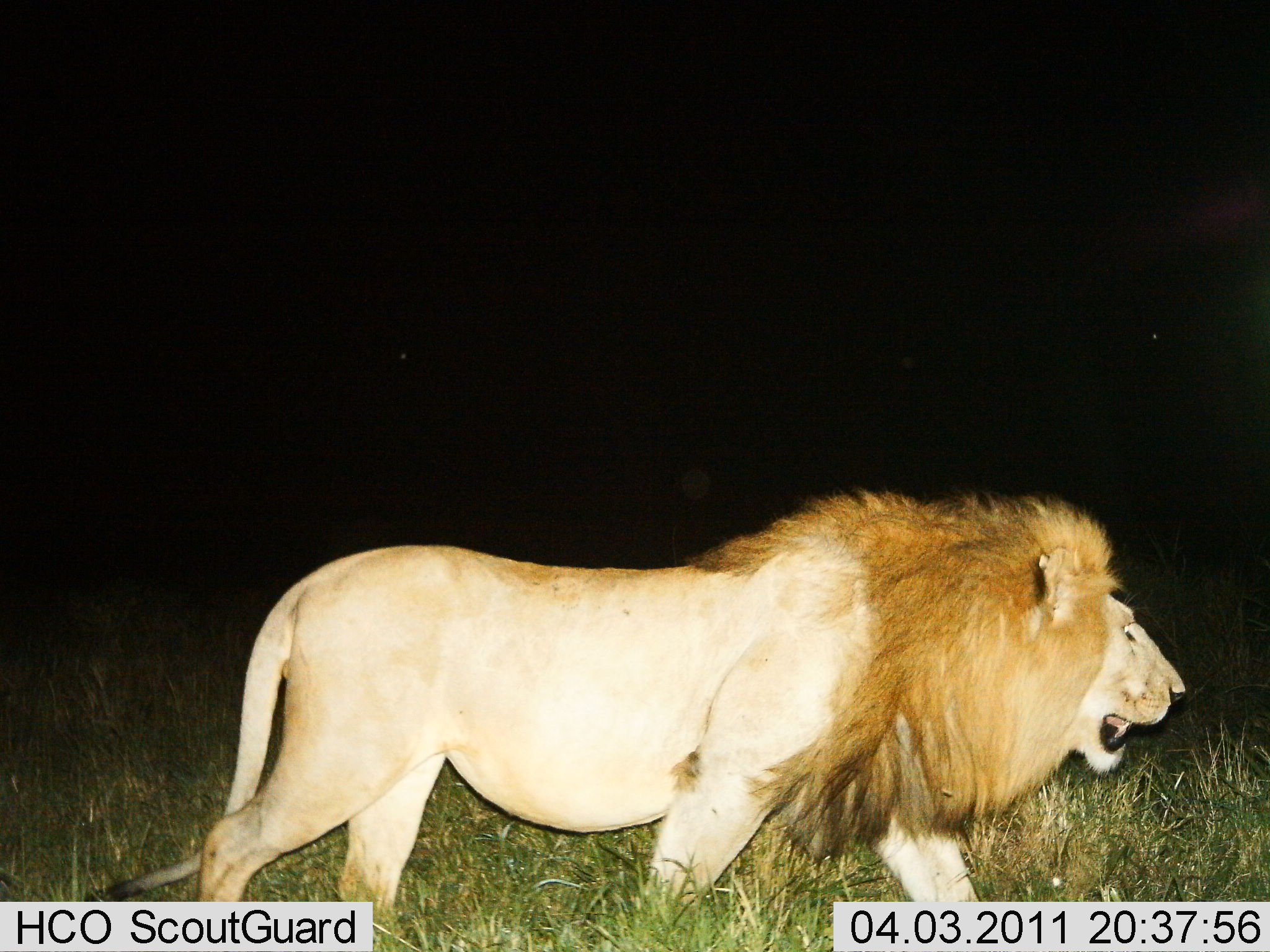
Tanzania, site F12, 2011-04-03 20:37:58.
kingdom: Animalia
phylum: Chordata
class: Mammalia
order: Carnivora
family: Felidae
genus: Panthera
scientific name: Panthera leo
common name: lion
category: lionmale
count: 1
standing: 8%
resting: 0%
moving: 100%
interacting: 0%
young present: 0%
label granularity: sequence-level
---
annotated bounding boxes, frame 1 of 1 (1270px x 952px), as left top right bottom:
animal: 62 486 1192 952